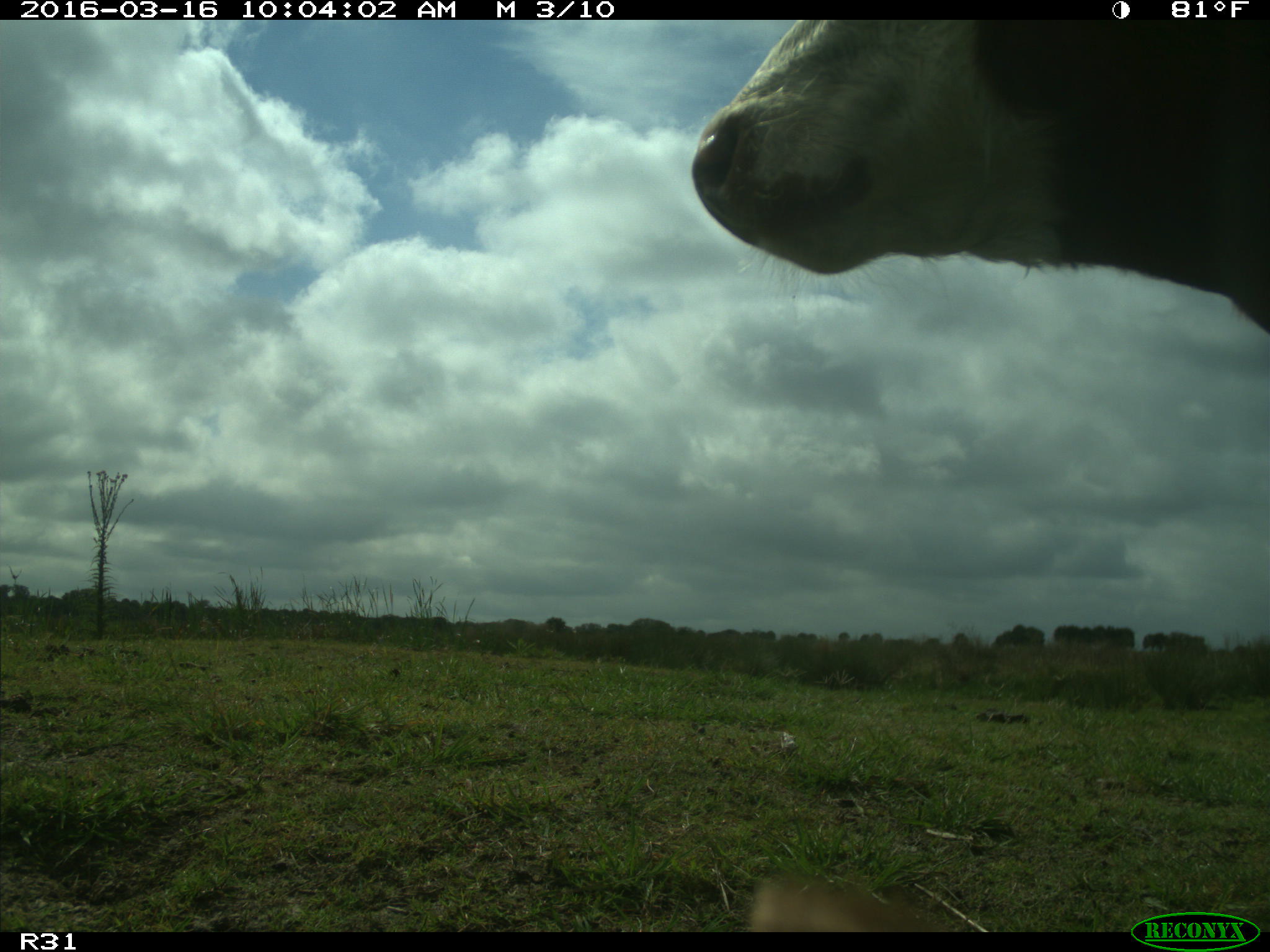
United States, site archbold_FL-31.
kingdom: Animalia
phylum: Chordata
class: Mammalia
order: Artiodactyla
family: Bovidae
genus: Bos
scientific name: Bos taurus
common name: domestic cow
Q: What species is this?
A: Bos taurus (domestic cow).